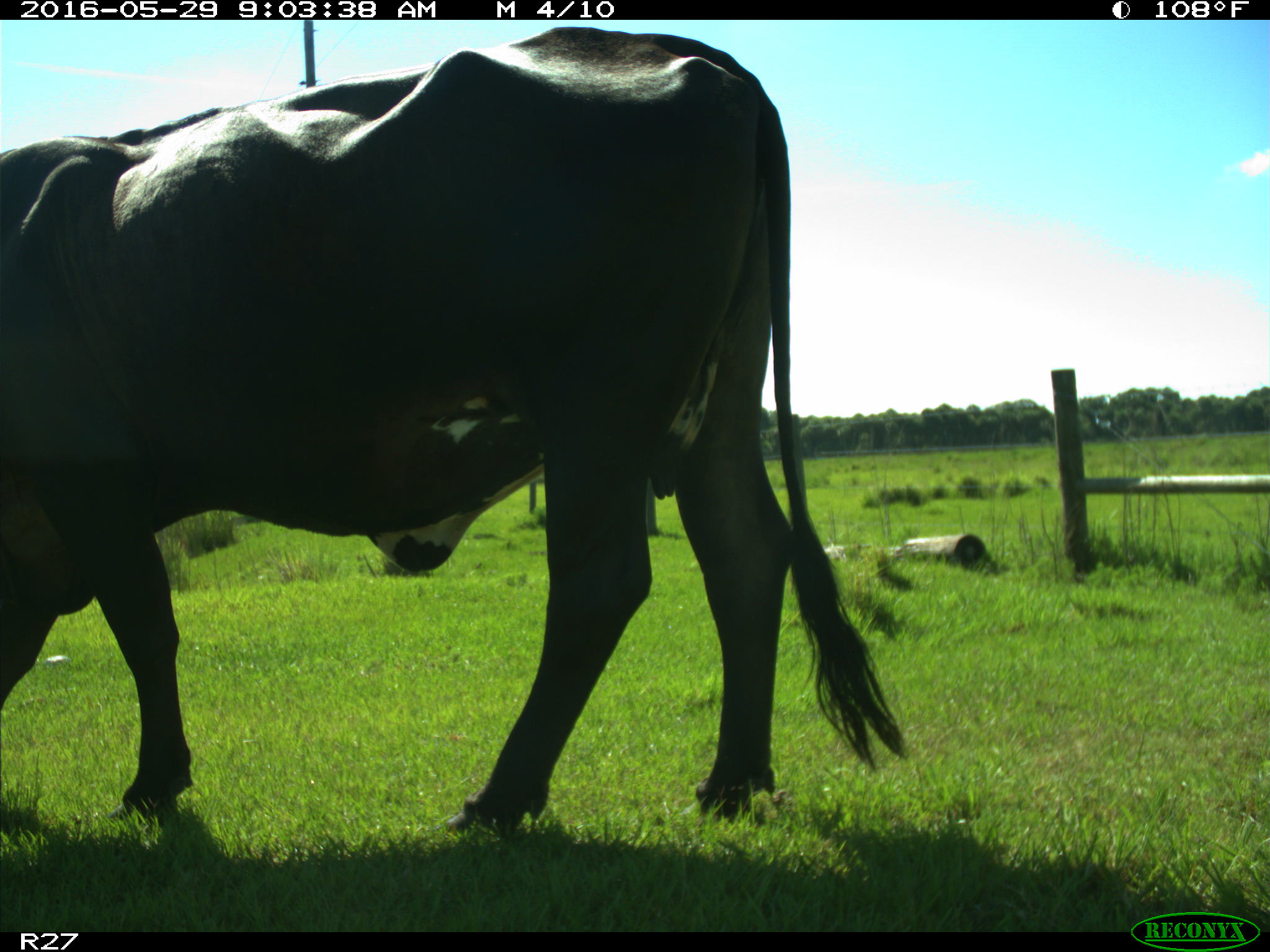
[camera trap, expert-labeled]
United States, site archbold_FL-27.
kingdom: Animalia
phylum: Chordata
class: Mammalia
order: Artiodactyla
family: Bovidae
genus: Bos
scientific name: Bos taurus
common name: domestic cow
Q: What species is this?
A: Bos taurus (domestic cow).